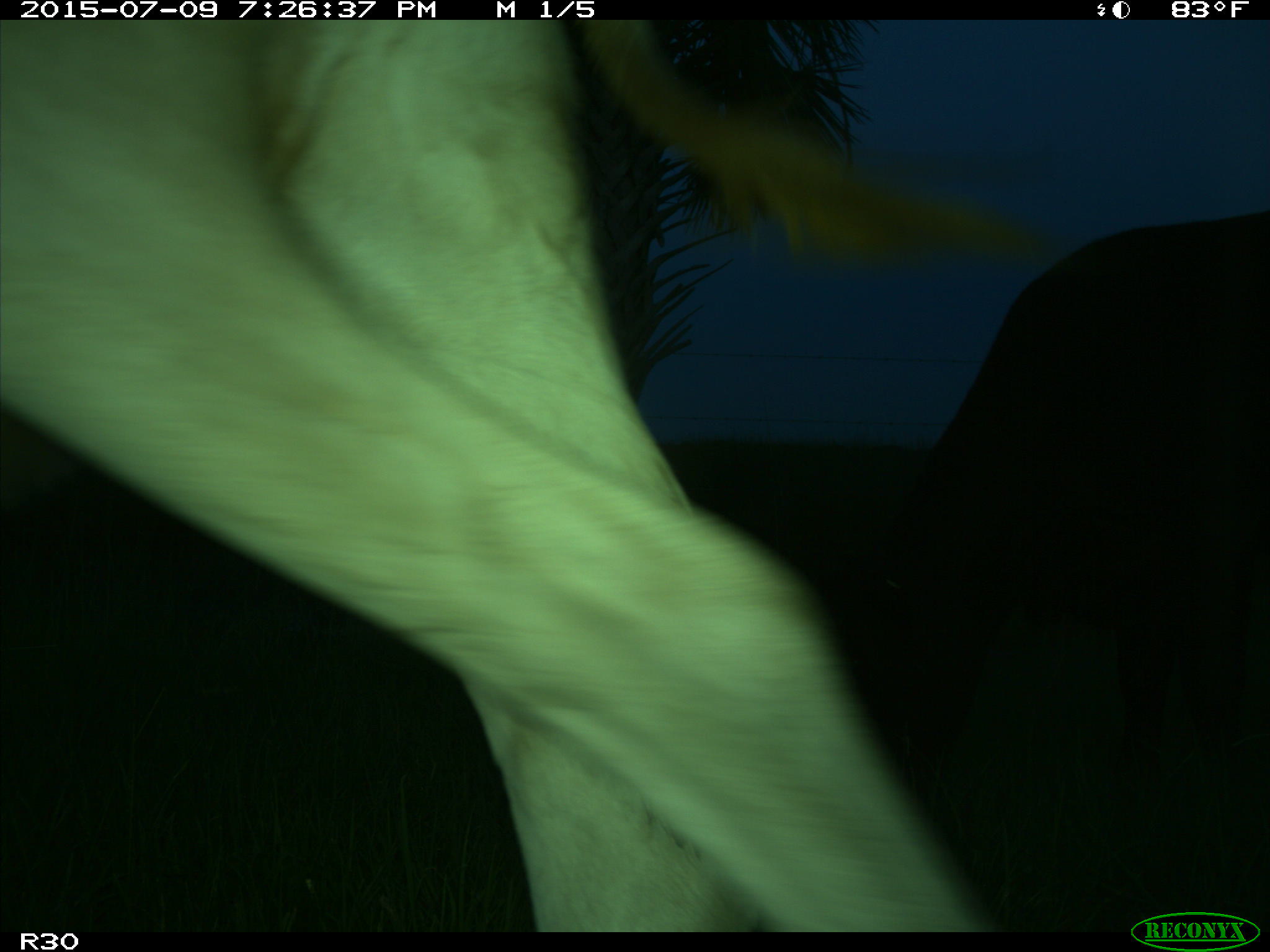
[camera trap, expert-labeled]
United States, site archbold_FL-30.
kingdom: Animalia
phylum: Chordata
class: Mammalia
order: Artiodactyla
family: Bovidae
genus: Bos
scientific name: Bos taurus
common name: domestic cow